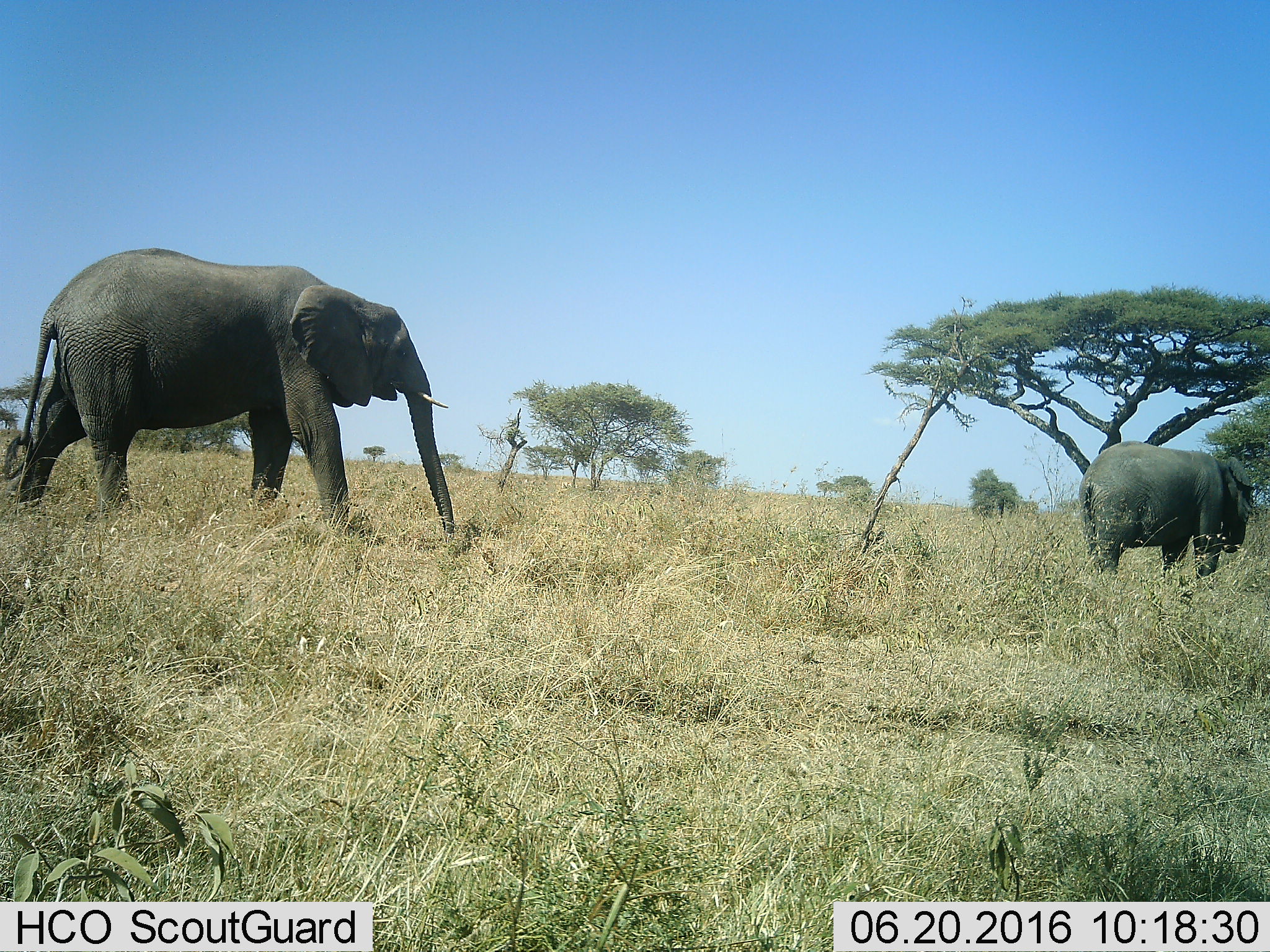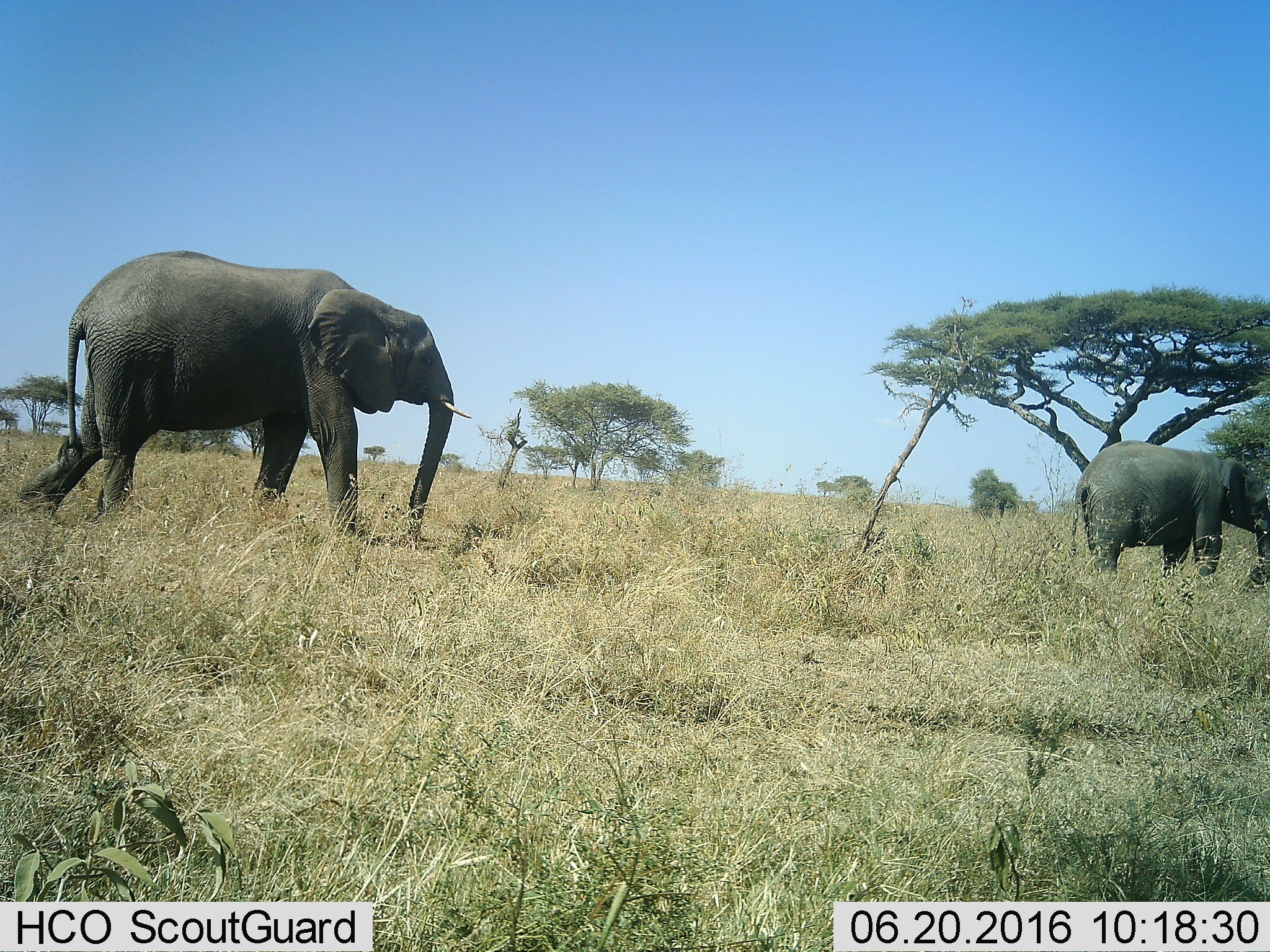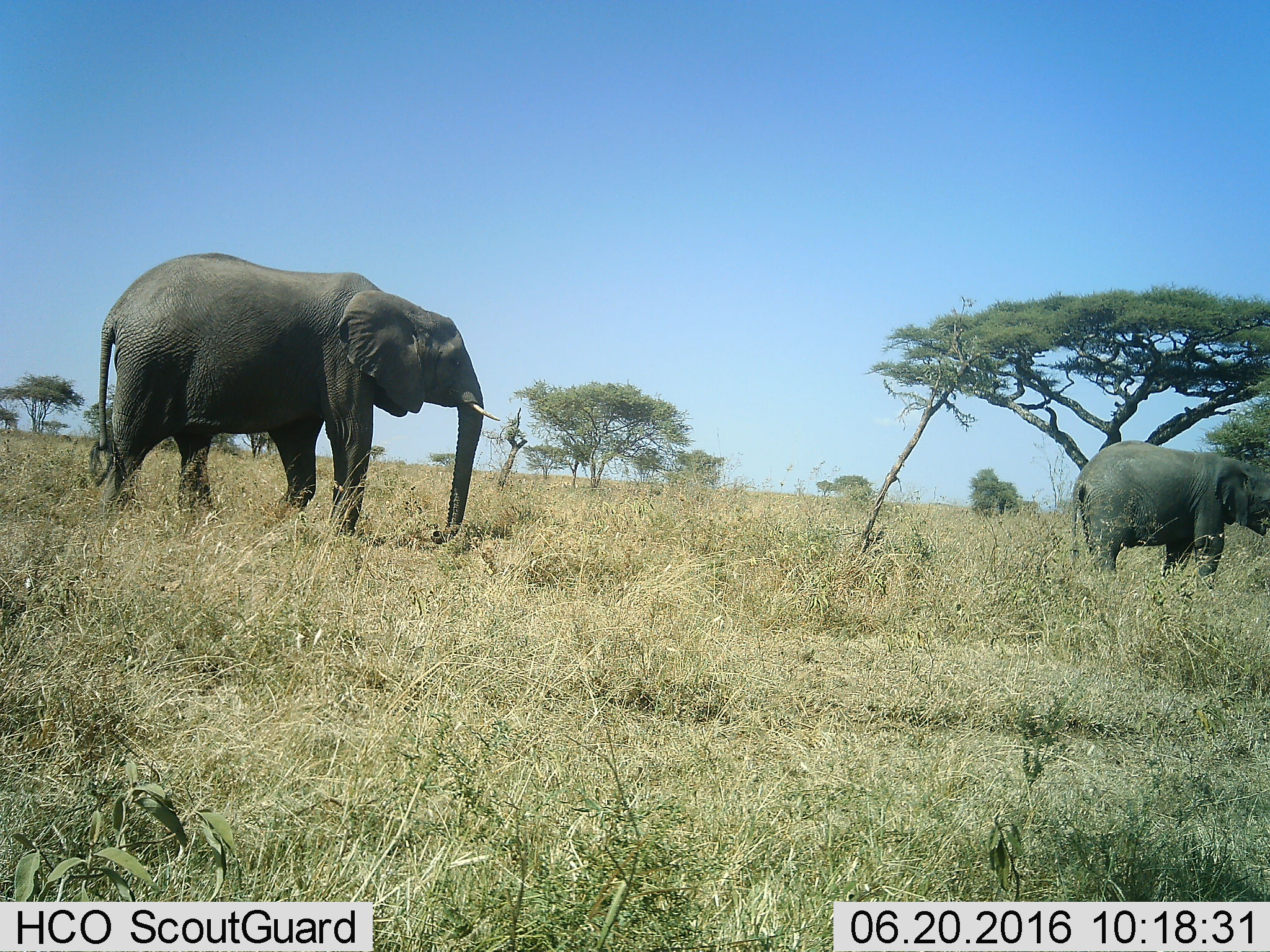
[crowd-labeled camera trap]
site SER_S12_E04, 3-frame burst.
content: unidentified animal